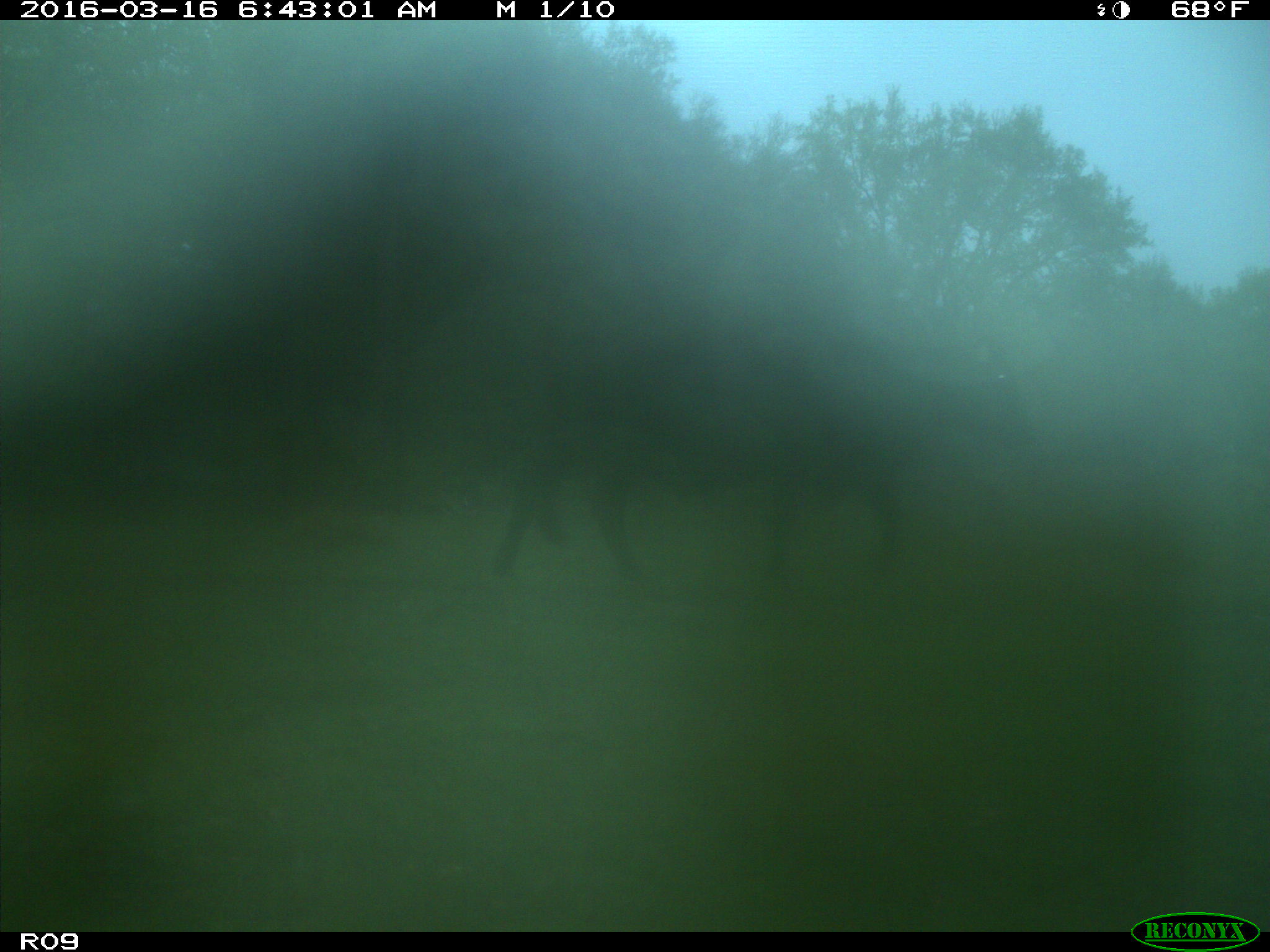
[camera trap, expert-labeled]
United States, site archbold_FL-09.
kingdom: Animalia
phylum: Chordata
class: Mammalia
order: Artiodactyla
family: Bovidae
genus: Bos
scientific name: Bos taurus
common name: domestic cow